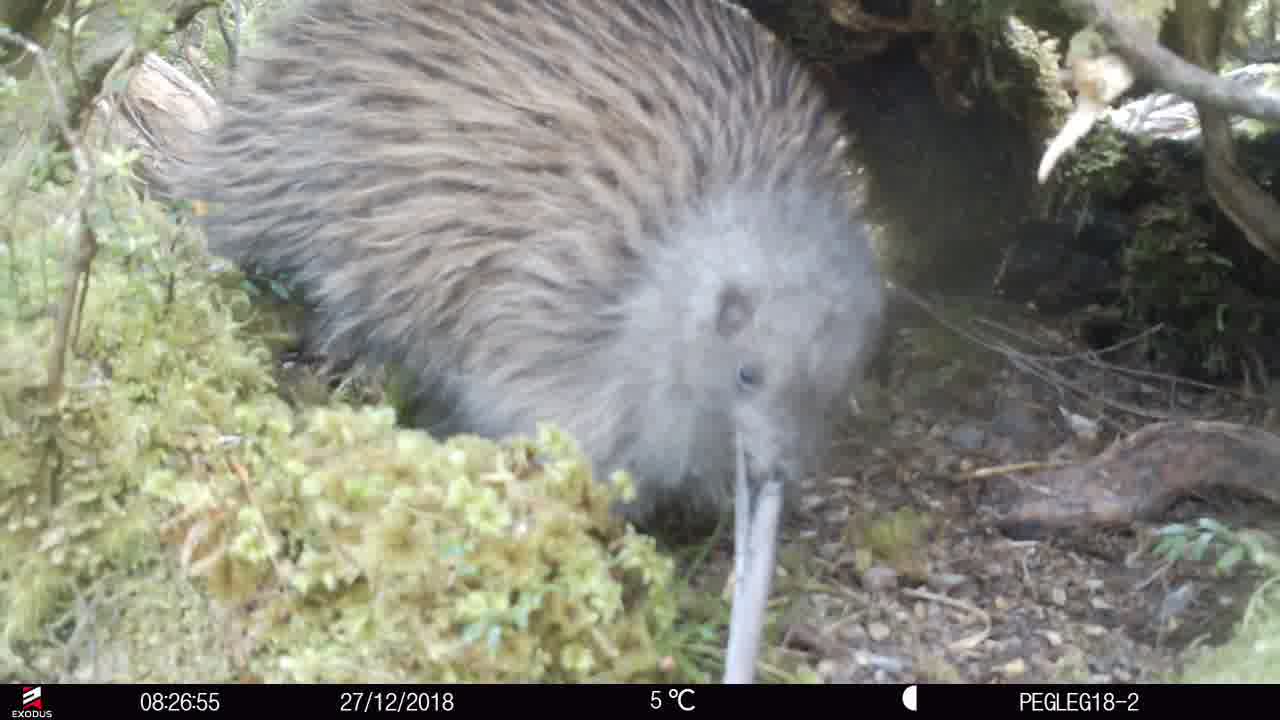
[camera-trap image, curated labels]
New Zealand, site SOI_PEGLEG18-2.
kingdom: Animalia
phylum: Chordata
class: Aves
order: Apterygiformes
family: Apterygidae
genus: Apteryx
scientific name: Apteryx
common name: kiwi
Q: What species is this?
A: Kiwi (Apteryx).